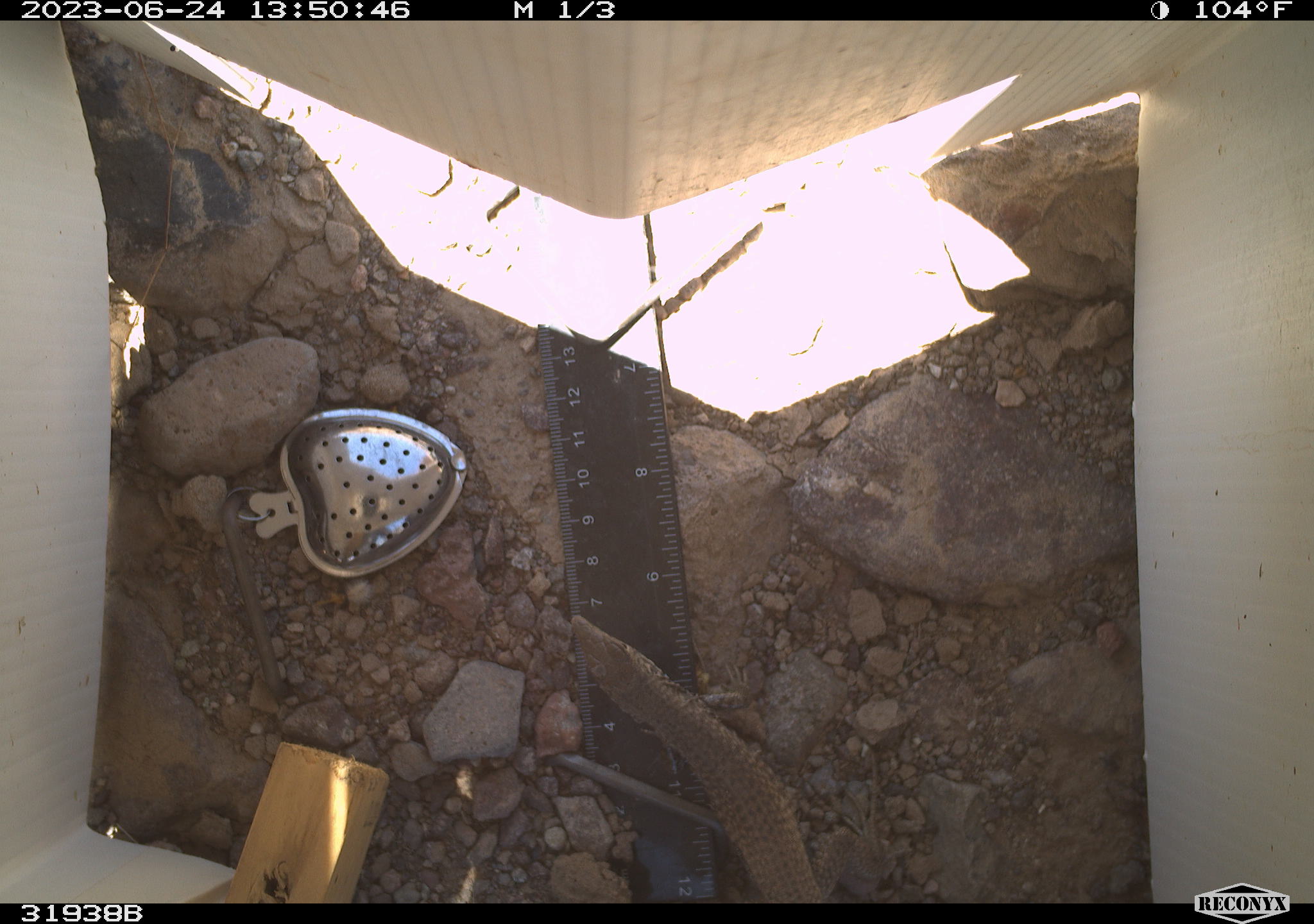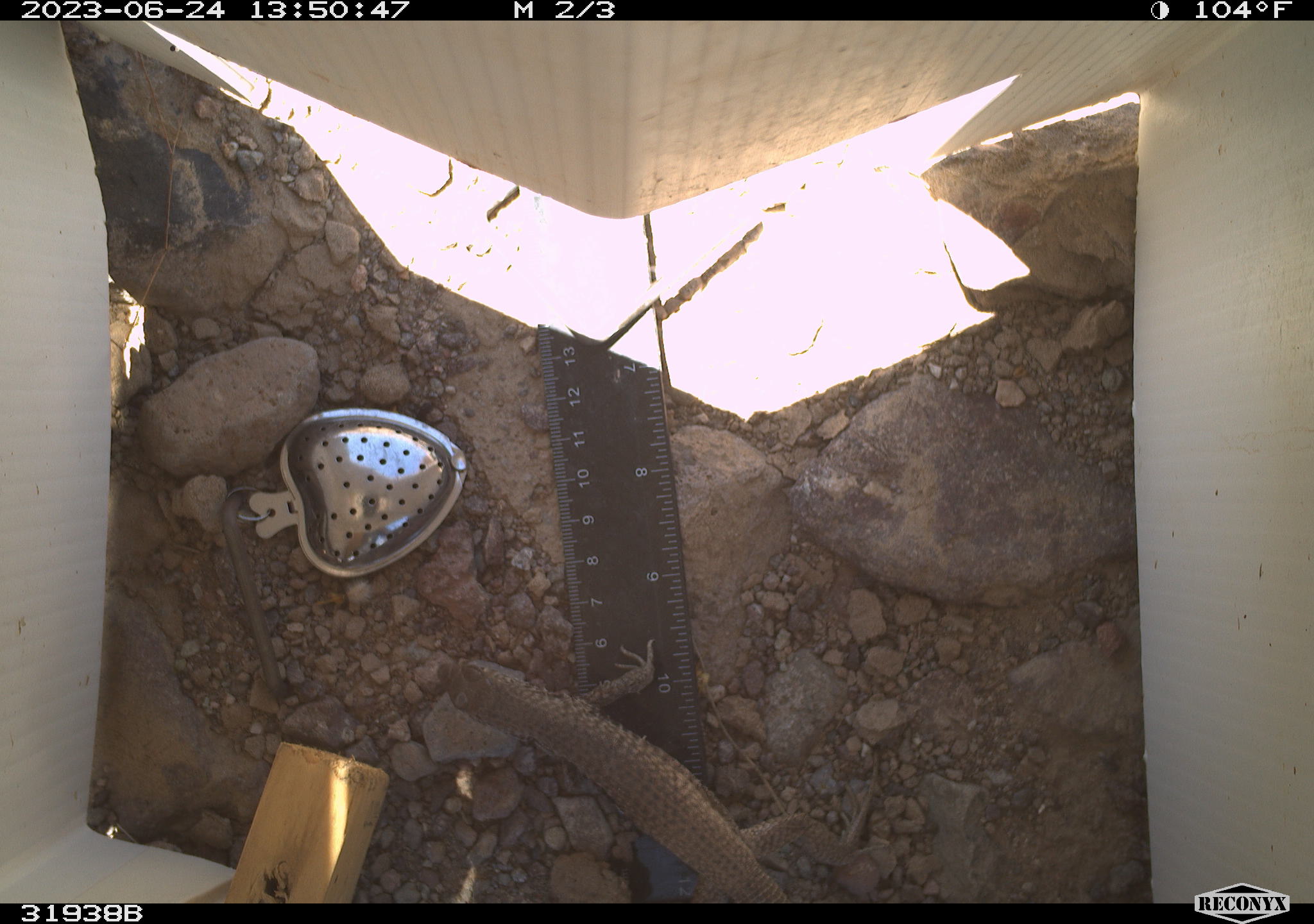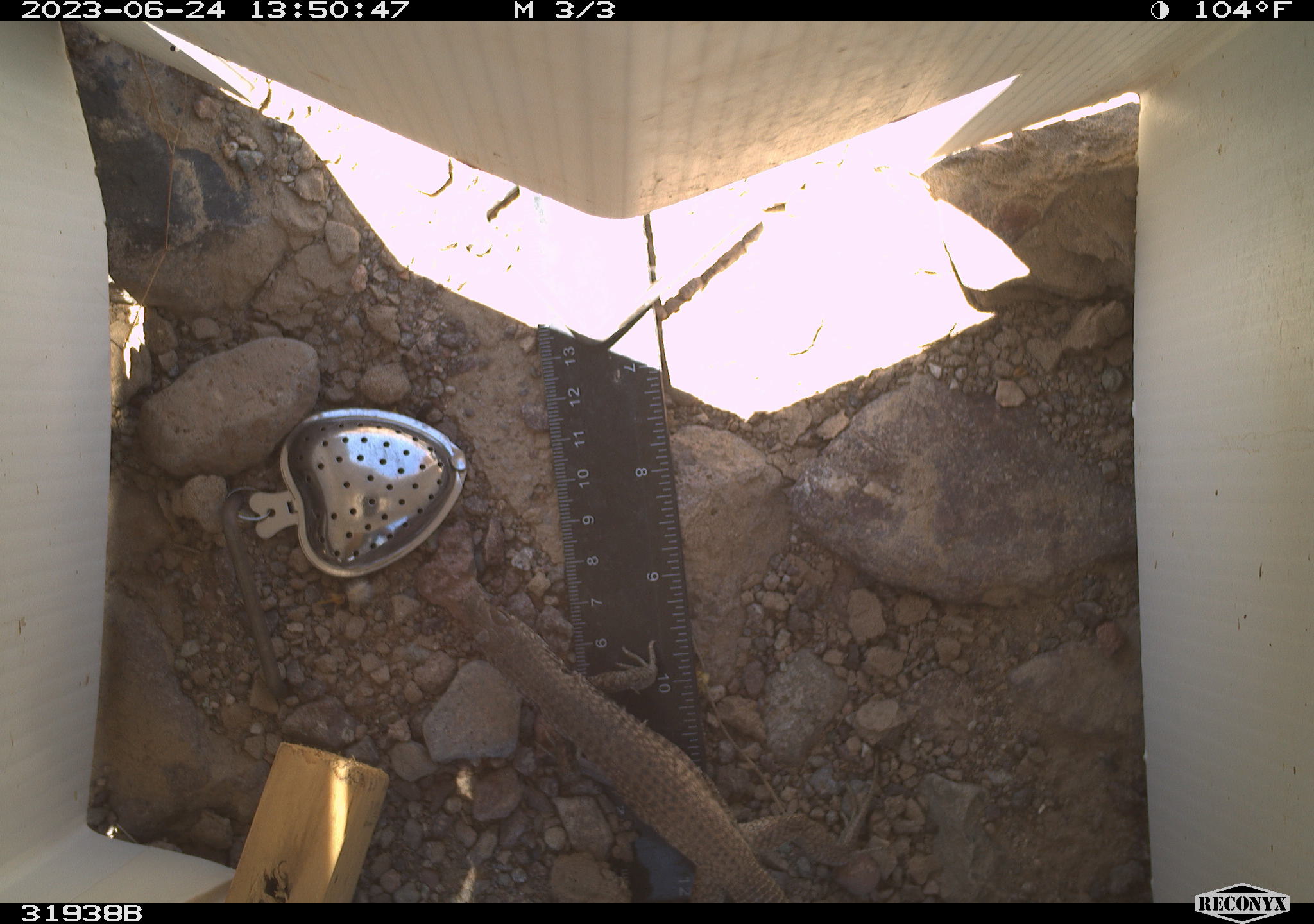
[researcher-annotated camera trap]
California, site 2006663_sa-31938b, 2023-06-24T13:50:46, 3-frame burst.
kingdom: Animalia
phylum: Chordata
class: Reptilia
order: Squamata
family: Teiidae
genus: Aspidoscelis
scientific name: Aspidoscelis tigris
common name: western whiptail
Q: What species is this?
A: Western whiptail (Aspidoscelis tigris).